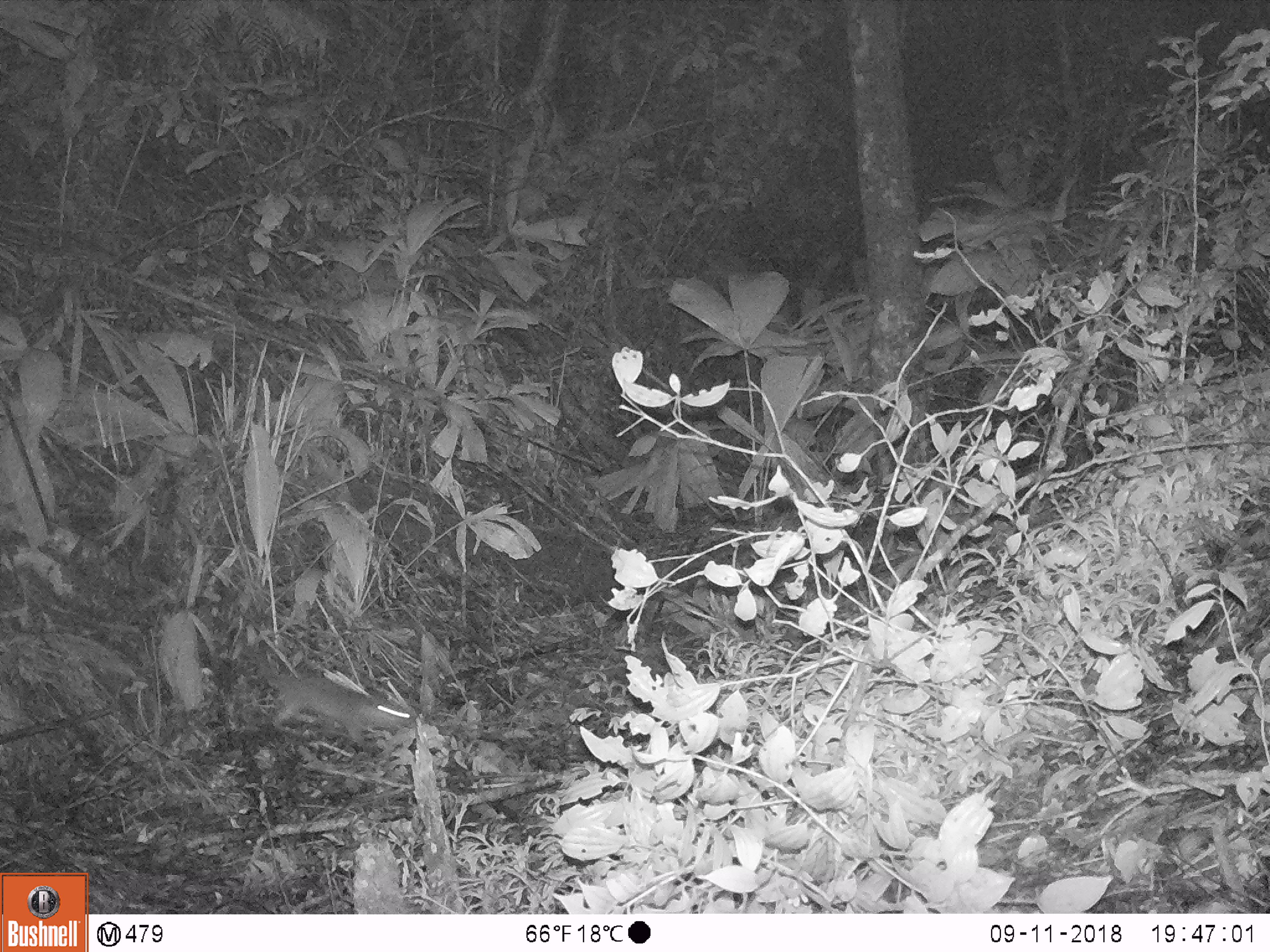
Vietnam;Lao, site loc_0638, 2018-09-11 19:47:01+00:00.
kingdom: Animalia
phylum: Chordata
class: Mammalia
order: Carnivora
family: Mustelidae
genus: Melogale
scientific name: Melogale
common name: ferret badger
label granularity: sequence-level